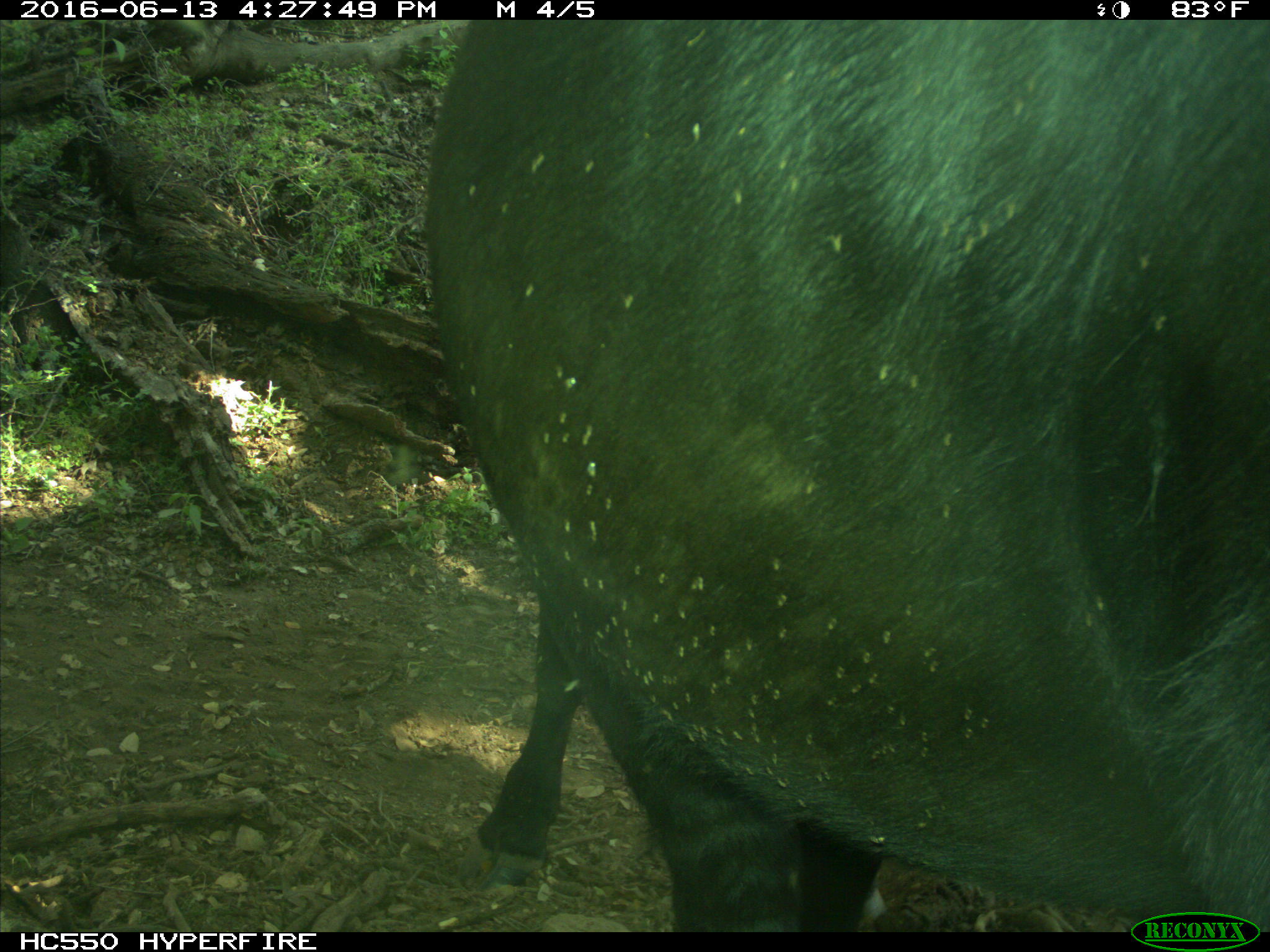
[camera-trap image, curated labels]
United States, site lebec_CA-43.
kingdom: Animalia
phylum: Chordata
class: Mammalia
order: Artiodactyla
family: Bovidae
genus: Bos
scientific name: Bos taurus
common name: domestic cow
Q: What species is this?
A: Bos taurus (domestic cow).